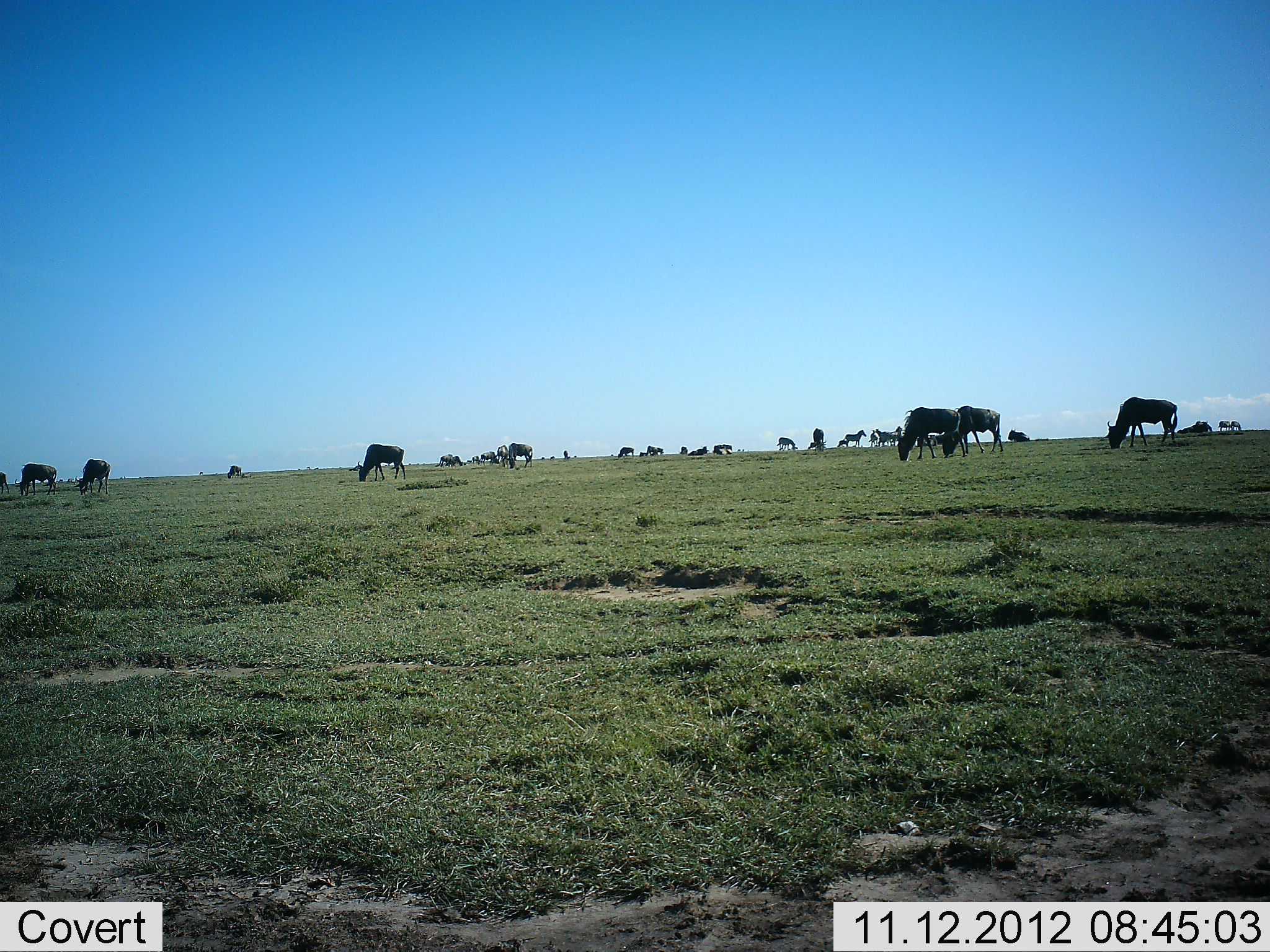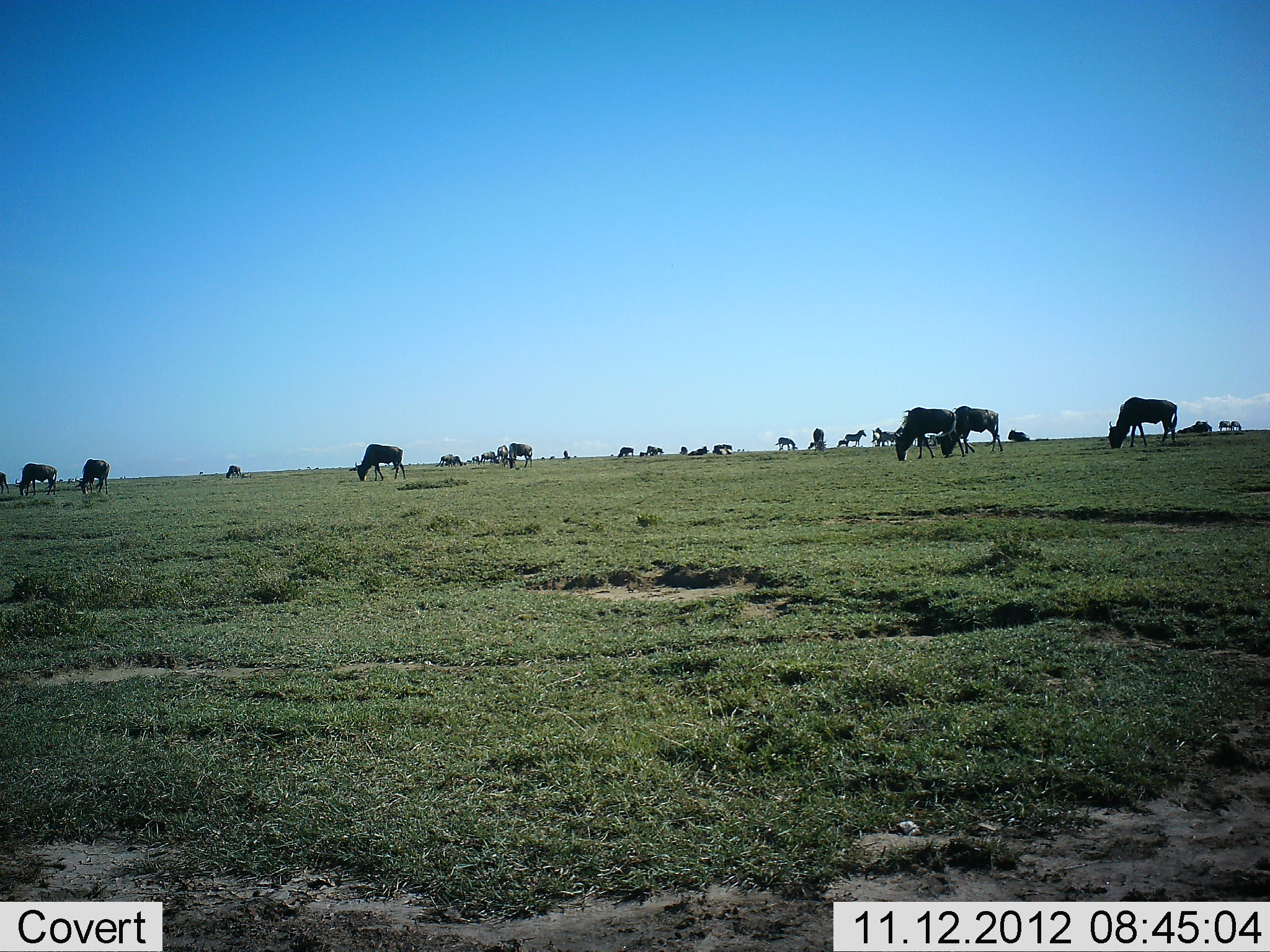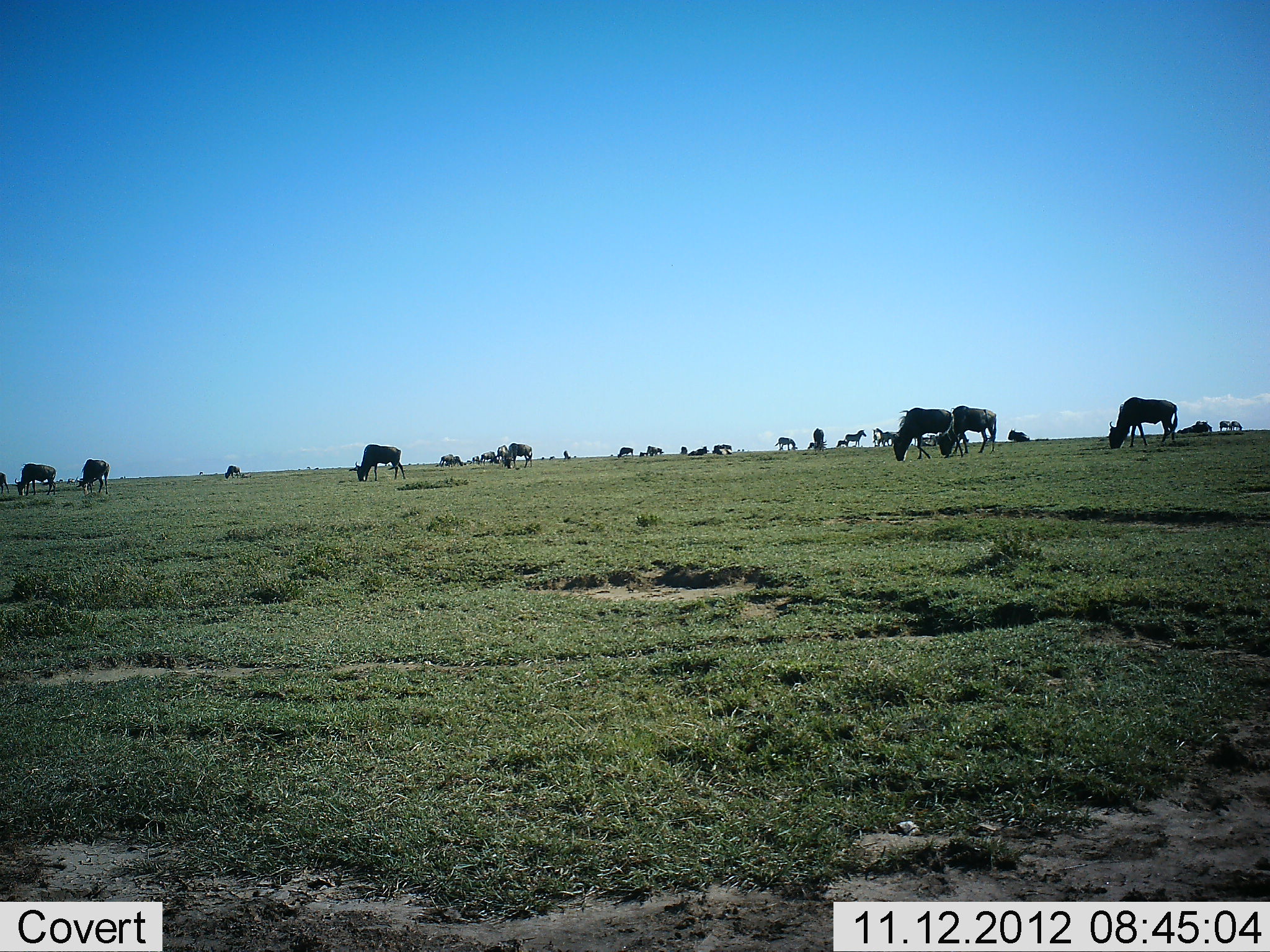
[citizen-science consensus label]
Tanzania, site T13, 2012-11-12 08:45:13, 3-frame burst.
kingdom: Animalia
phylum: Chordata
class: Mammalia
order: Artiodactyla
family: Bovidae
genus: Connochaetes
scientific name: Connochaetes taurinus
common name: blue wildebeest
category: wildebeest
Wildebeest (blue wildebeest) (Connochaetes taurinus), count 11-50. Behavior (volunteer vote fractions): standing 45%, resting 9%, moving 18%, interacting 9%. Young present (vote fraction): 0%. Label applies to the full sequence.